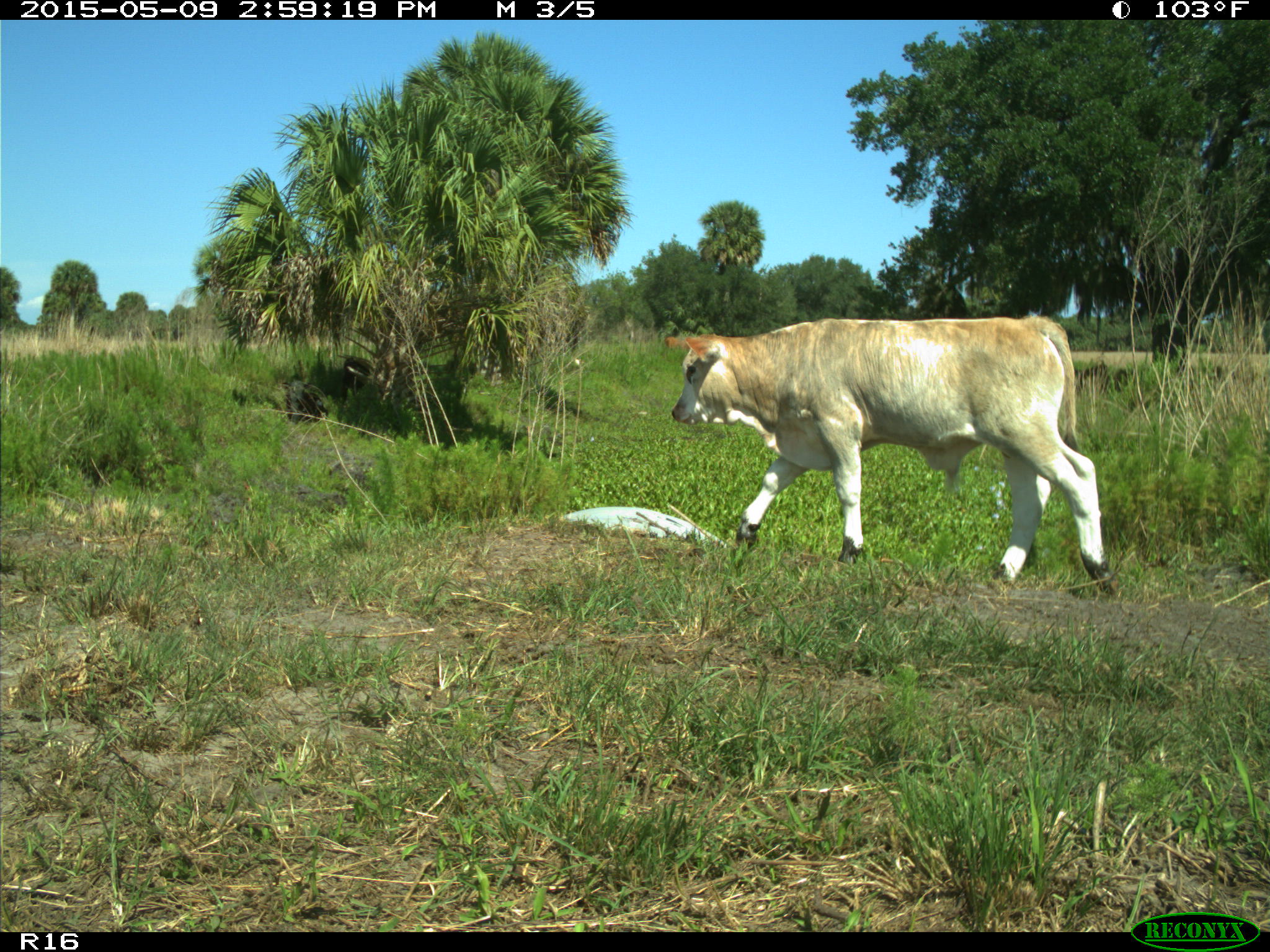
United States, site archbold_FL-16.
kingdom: Animalia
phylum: Chordata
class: Mammalia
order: Artiodactyla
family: Bovidae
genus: Bos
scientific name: Bos taurus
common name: domestic cow